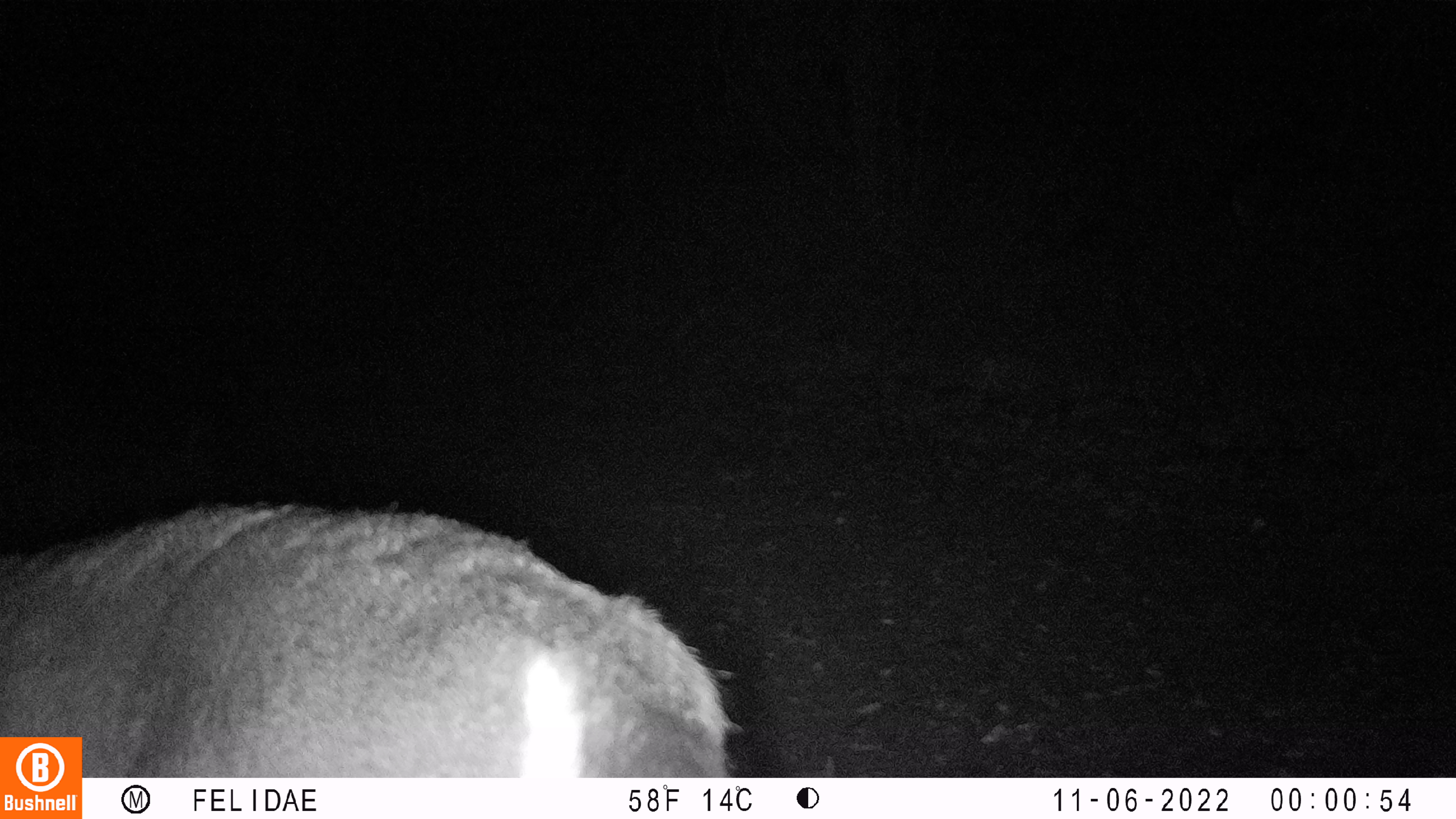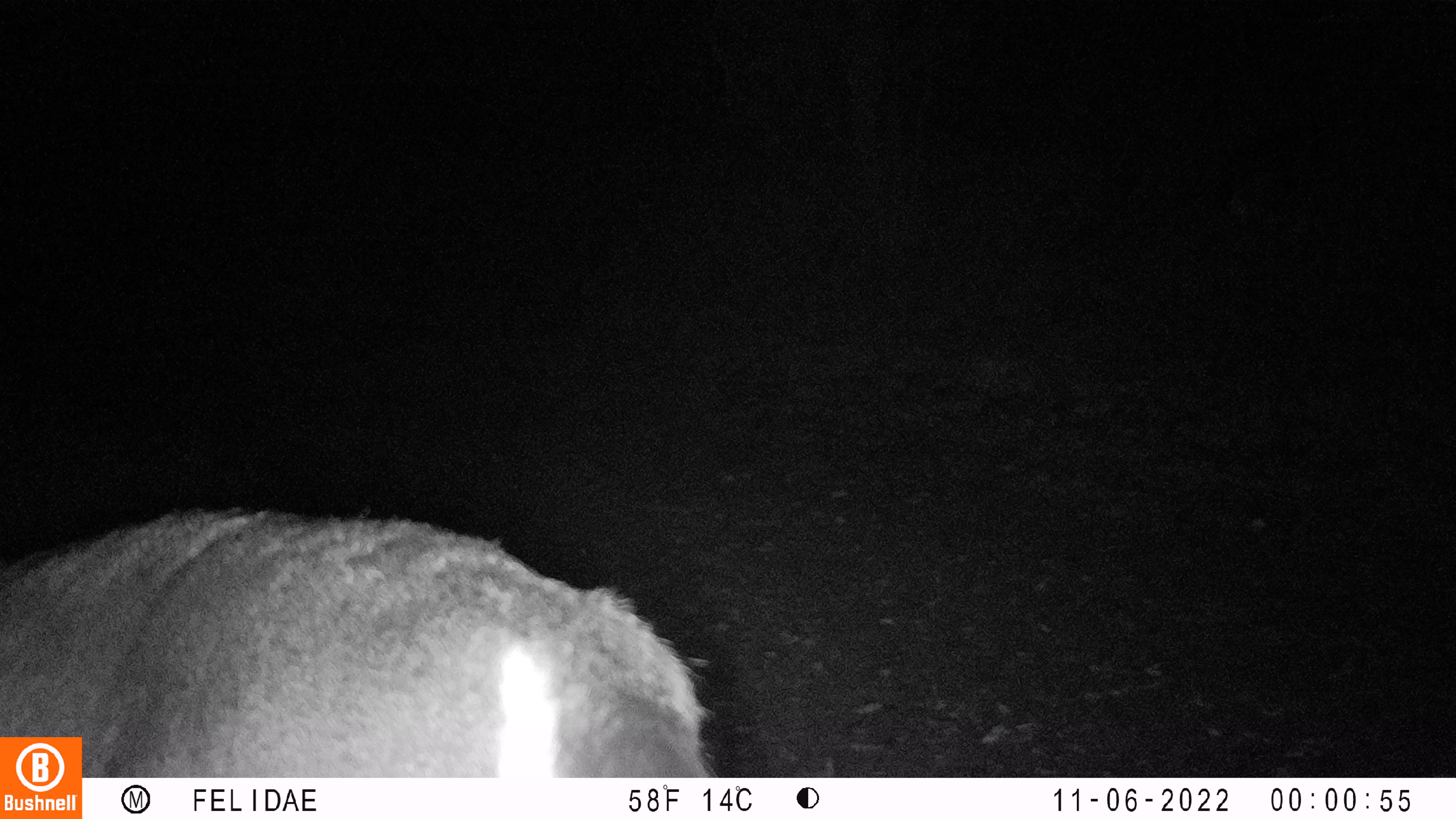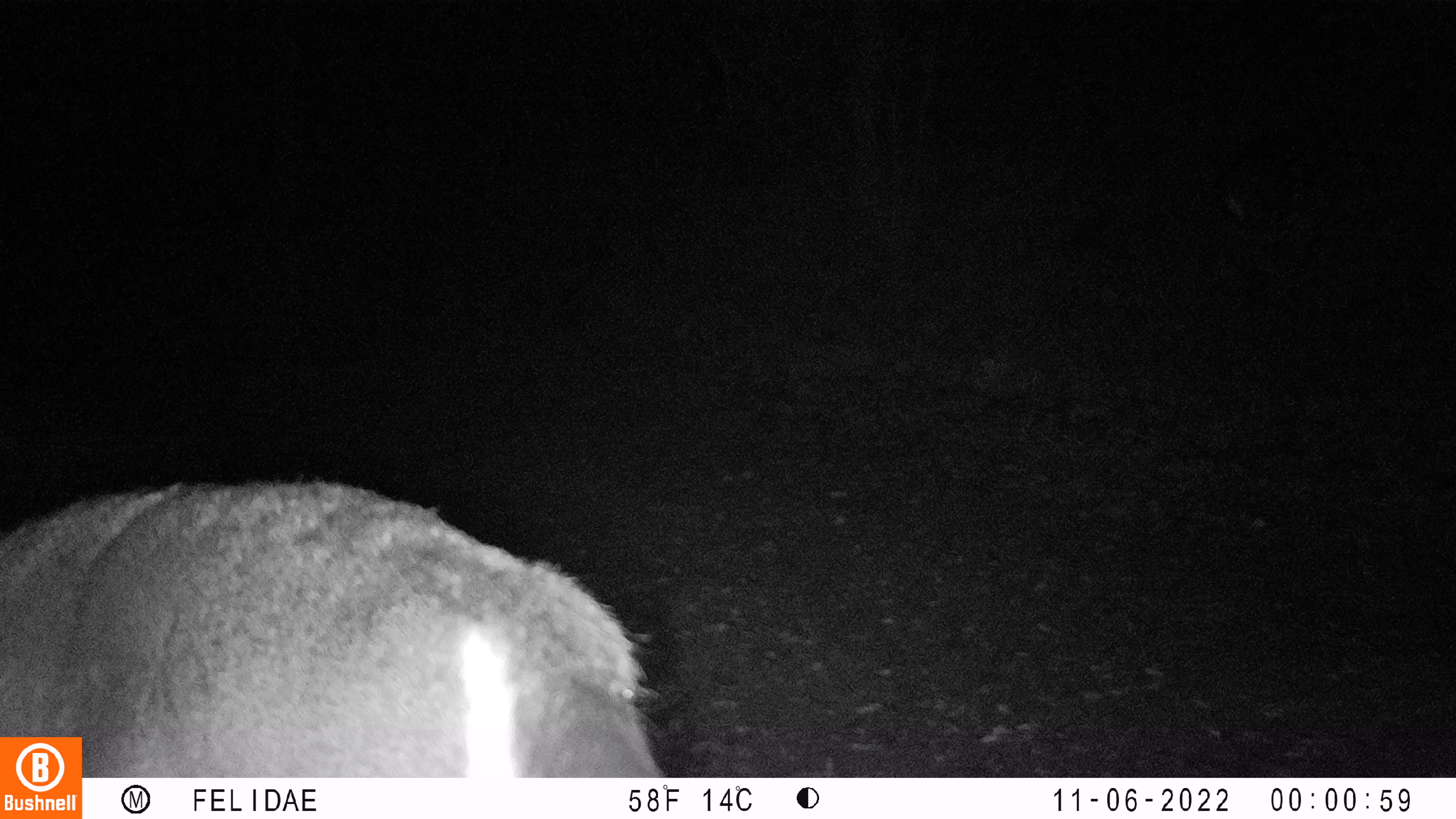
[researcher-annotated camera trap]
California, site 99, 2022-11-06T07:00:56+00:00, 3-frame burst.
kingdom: Animalia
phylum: Chordata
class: Mammalia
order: Artiodactyla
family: Cervidae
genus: Odocoileus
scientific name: Odocoileus hemionus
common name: mule deer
Mule deer (Odocoileus hemionus).